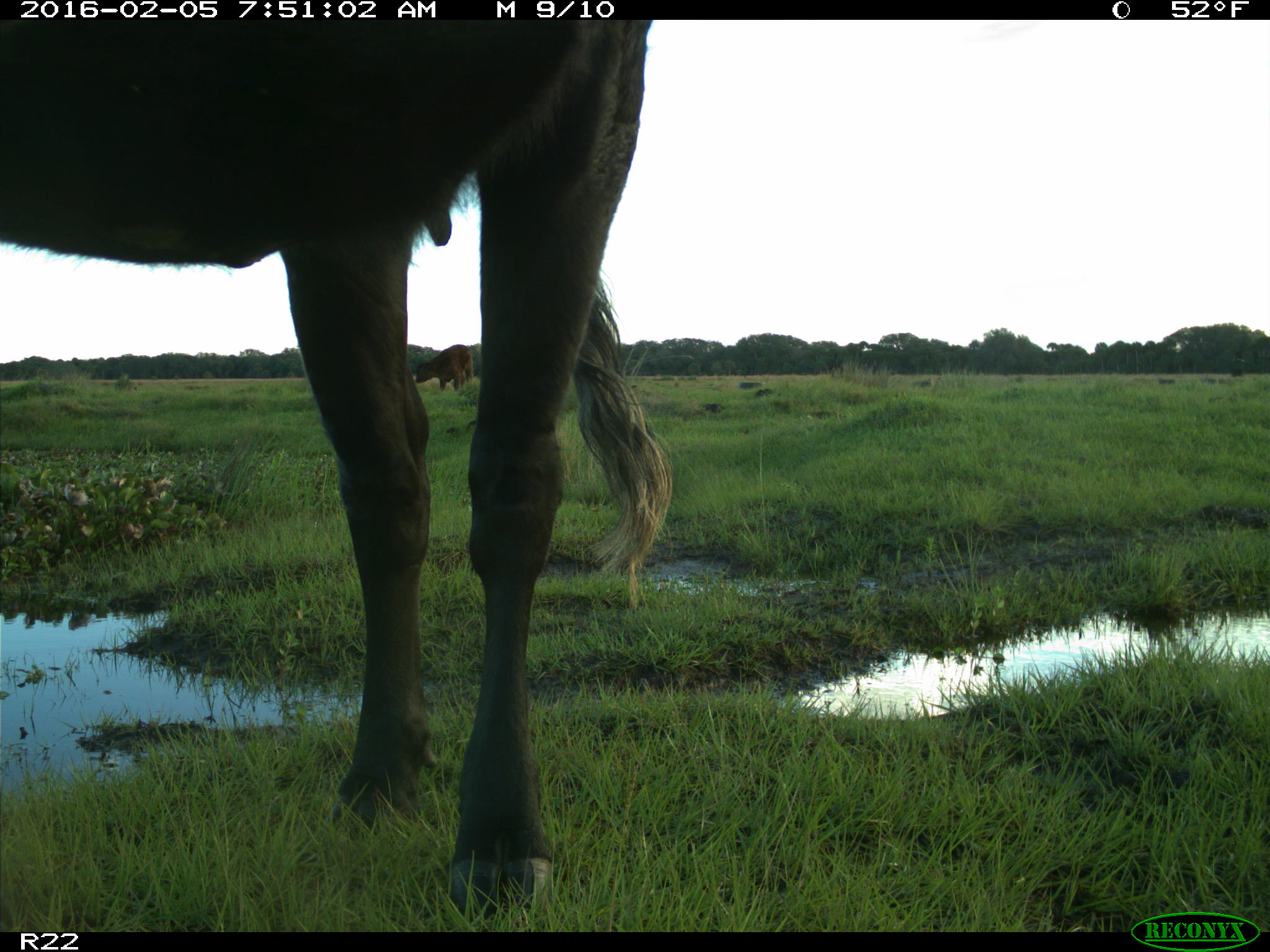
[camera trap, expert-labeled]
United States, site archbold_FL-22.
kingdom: Animalia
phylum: Chordata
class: Mammalia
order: Artiodactyla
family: Bovidae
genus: Bos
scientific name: Bos taurus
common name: domestic cow